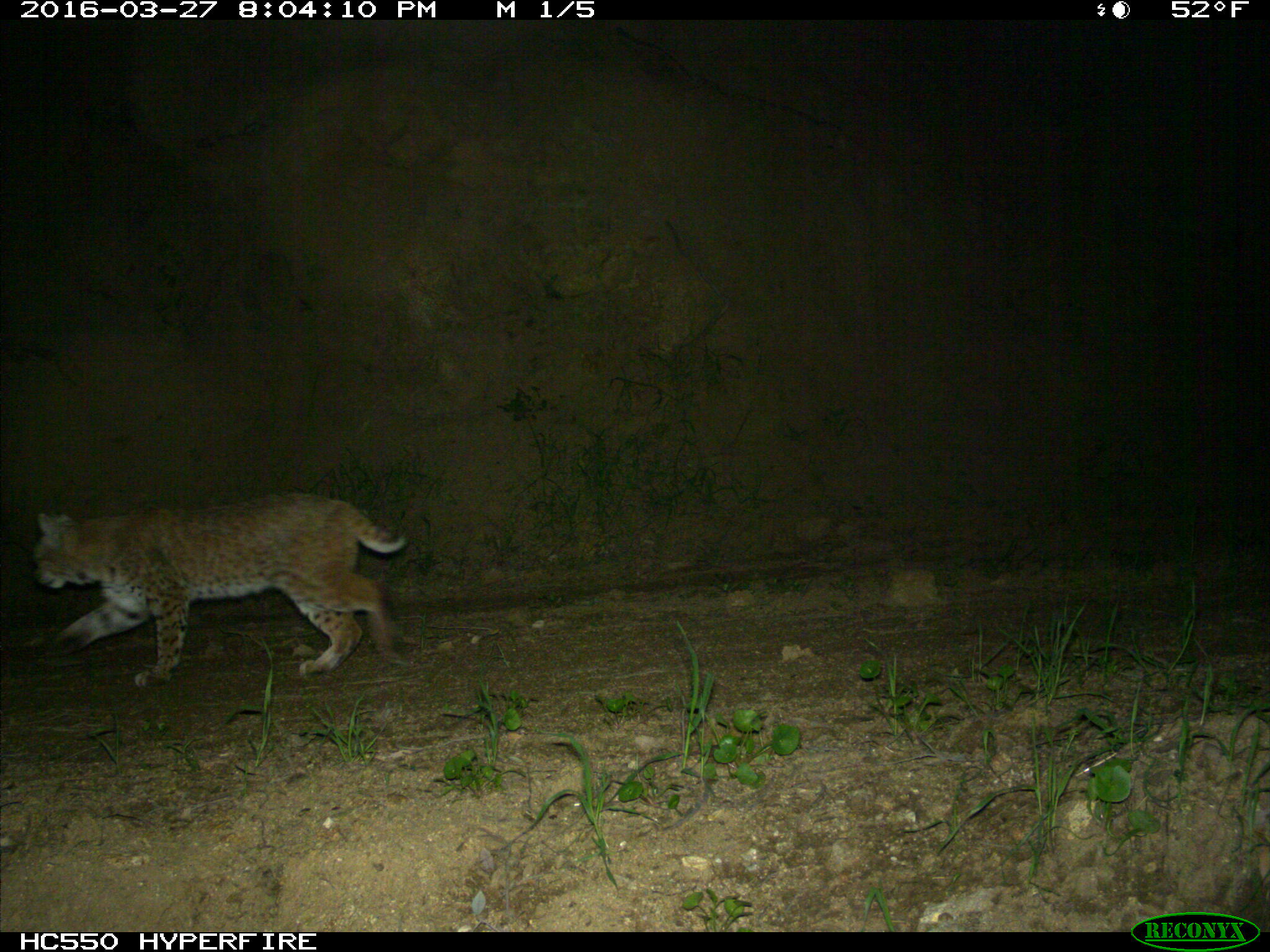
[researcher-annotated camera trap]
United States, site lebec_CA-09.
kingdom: Animalia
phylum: Chordata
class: Mammalia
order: Carnivora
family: Felidae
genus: Lynx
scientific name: Lynx rufus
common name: bobcat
Lynx rufus (bobcat).